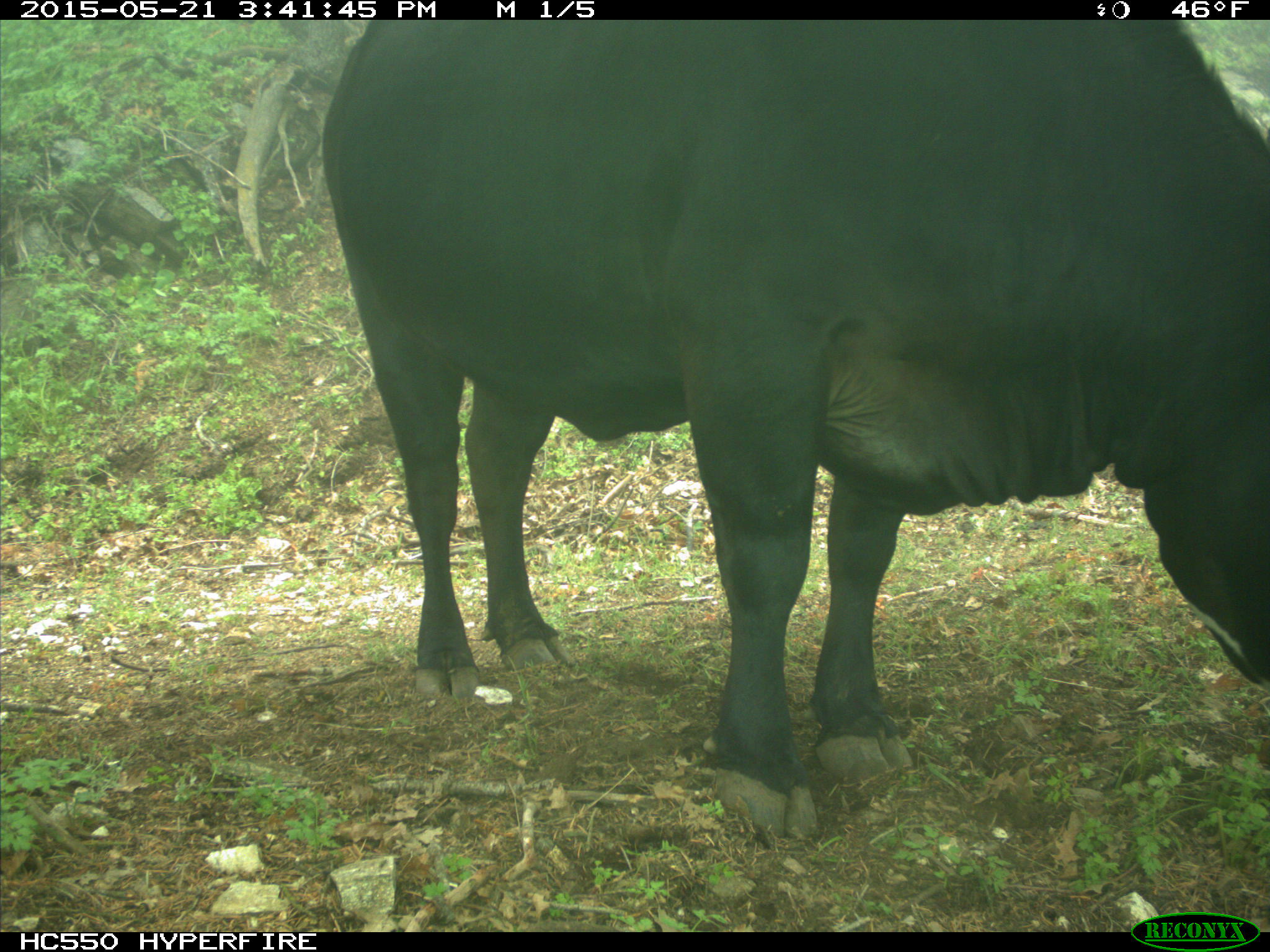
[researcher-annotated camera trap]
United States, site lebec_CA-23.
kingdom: Animalia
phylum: Chordata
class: Mammalia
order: Artiodactyla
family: Bovidae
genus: Bos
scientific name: Bos taurus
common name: domestic cow